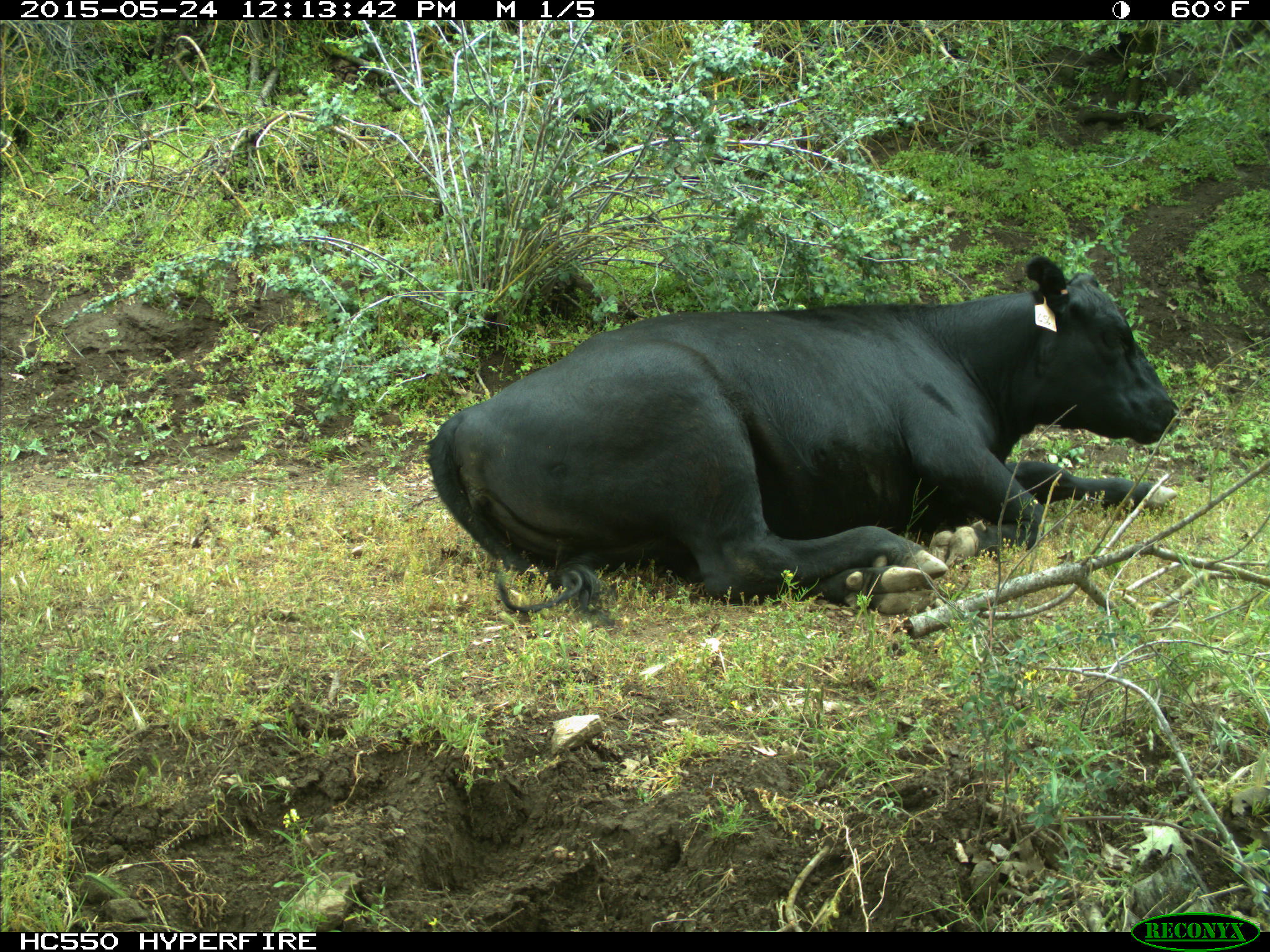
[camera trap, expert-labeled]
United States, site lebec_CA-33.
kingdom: Animalia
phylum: Chordata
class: Mammalia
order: Artiodactyla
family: Bovidae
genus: Bos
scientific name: Bos taurus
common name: domestic cow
Bos taurus (domestic cow).